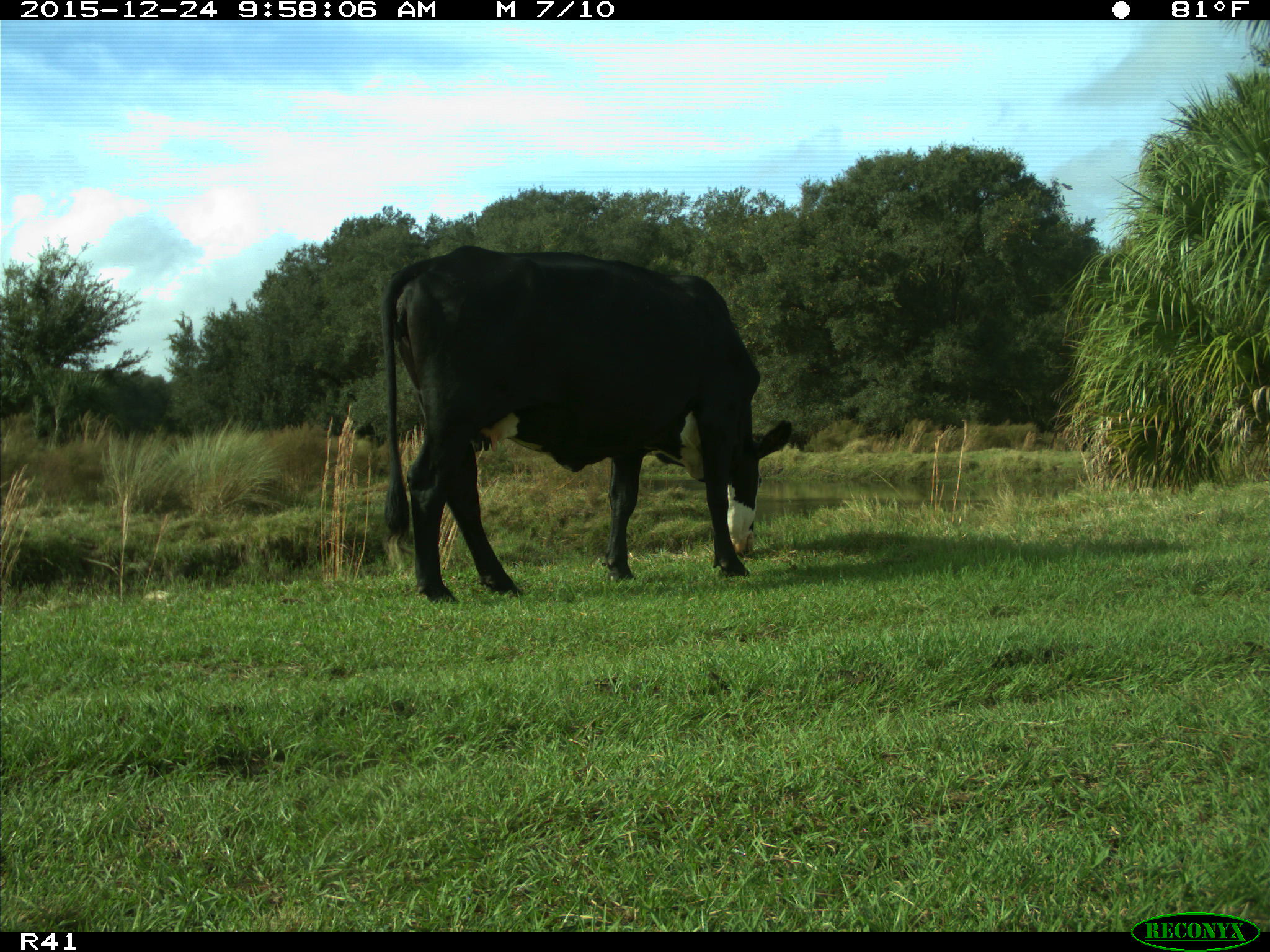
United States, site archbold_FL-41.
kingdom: Animalia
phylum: Chordata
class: Mammalia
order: Artiodactyla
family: Bovidae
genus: Bos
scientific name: Bos taurus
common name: domestic cow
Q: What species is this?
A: Bos taurus (domestic cow).